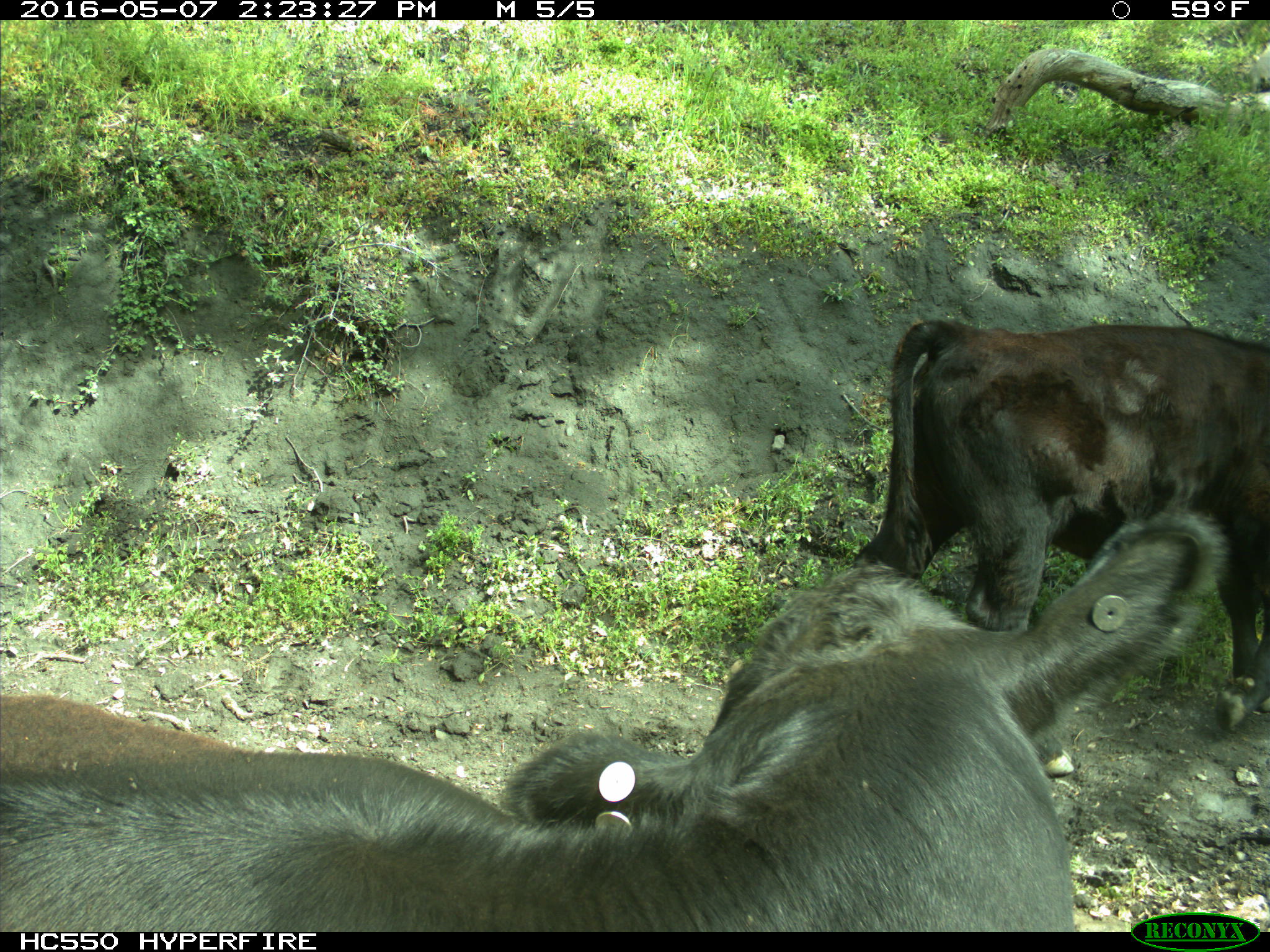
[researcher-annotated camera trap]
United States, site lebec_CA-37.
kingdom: Animalia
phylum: Chordata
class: Mammalia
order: Artiodactyla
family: Bovidae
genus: Bos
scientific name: Bos taurus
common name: domestic cow